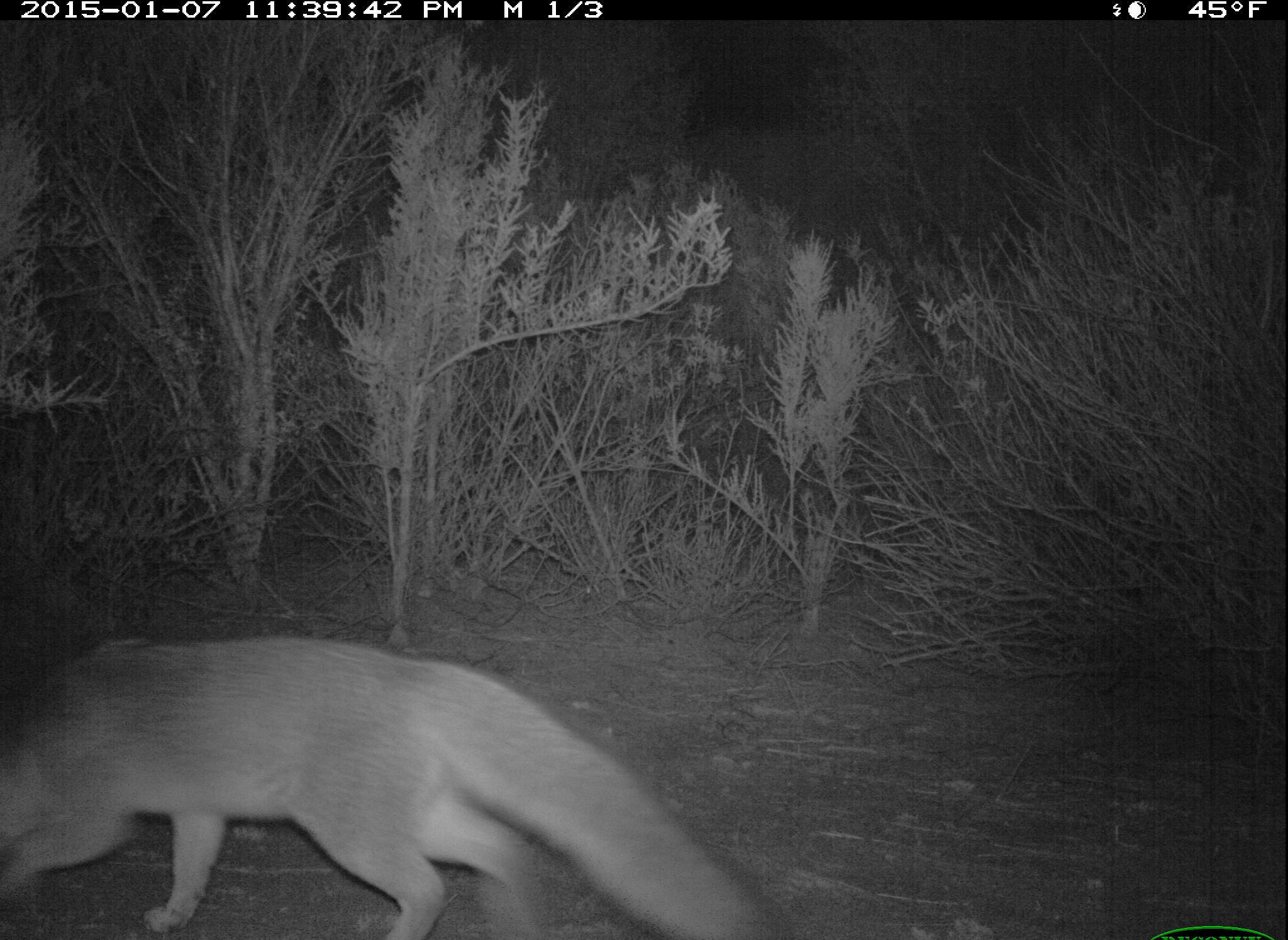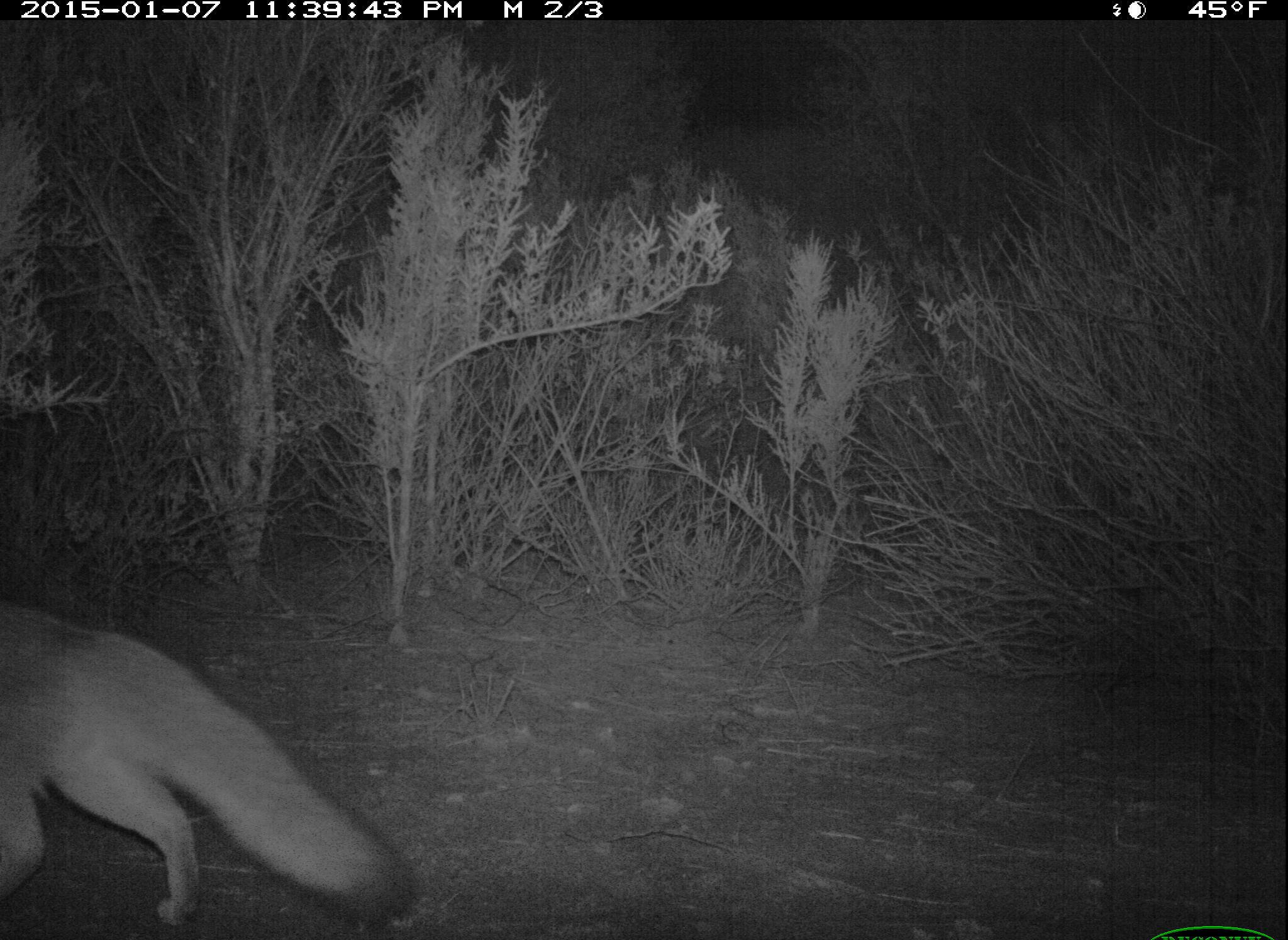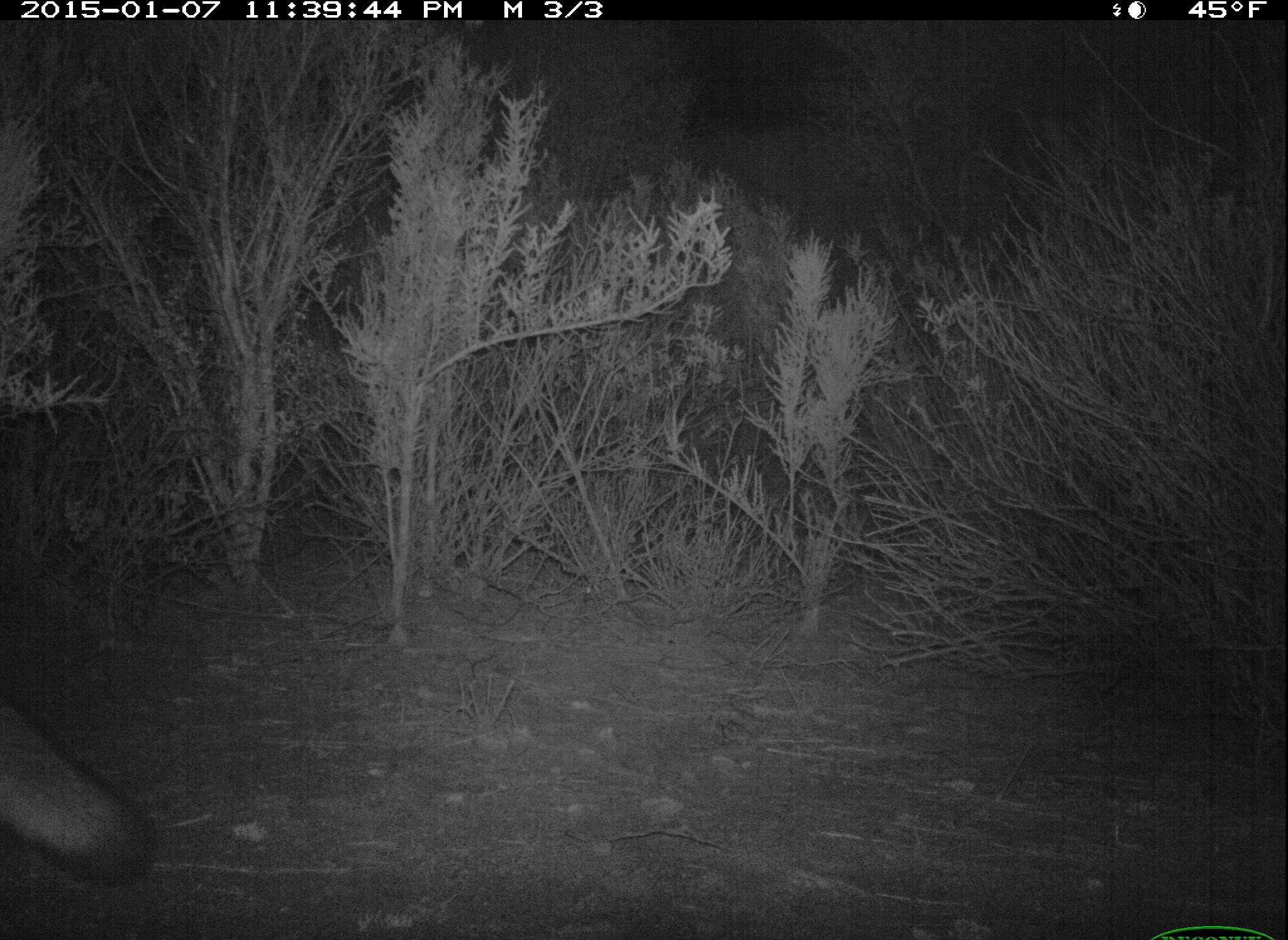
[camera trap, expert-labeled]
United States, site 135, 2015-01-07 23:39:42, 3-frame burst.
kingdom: Animalia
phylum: Chordata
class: Mammalia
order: Carnivora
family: Canidae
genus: Urocyon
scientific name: Urocyon cinereoargenteus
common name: gray fox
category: fox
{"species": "fox (gray fox) (Urocyon cinereoargenteus)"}